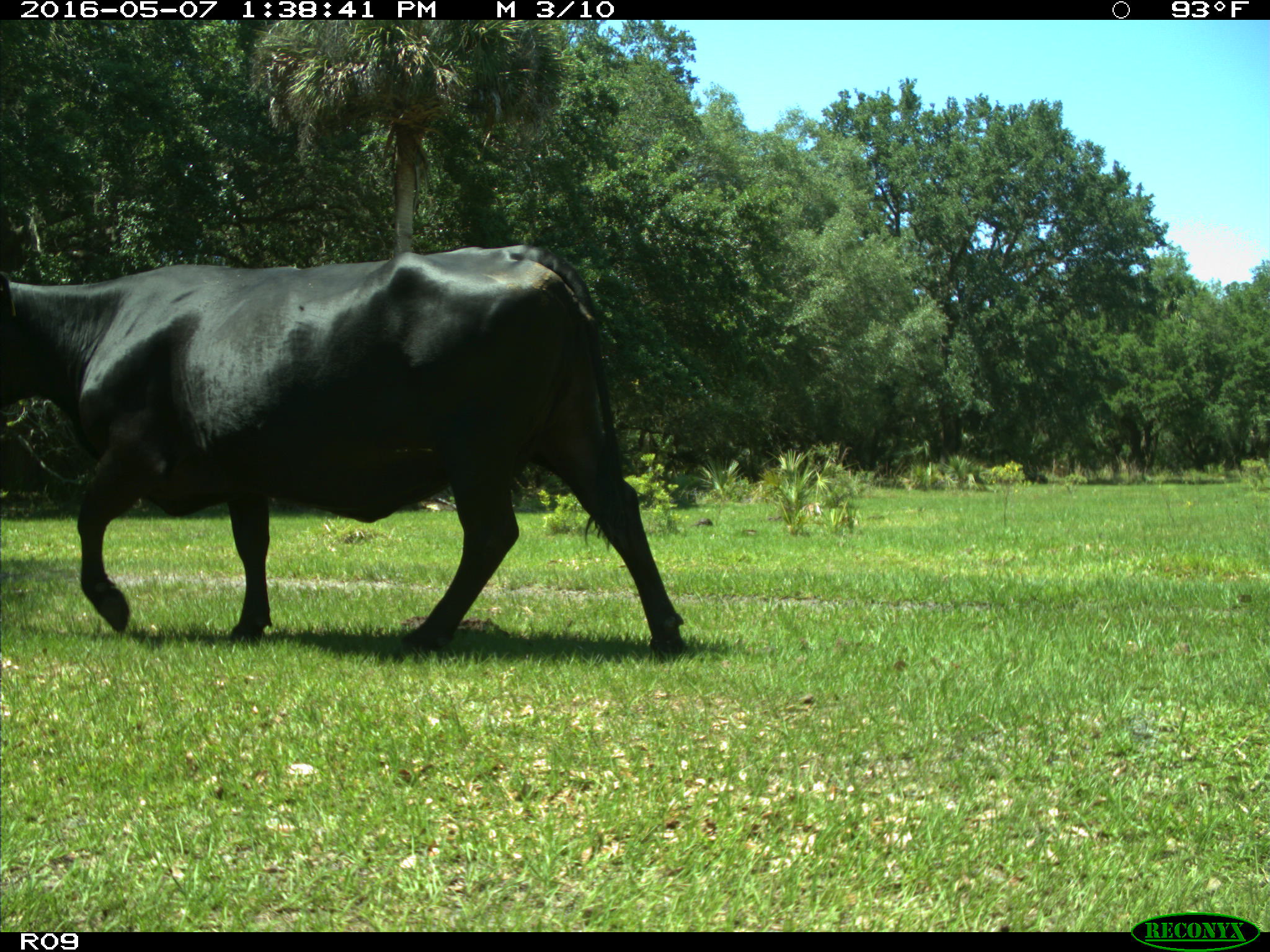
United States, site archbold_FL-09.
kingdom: Animalia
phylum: Chordata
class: Mammalia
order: Artiodactyla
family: Bovidae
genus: Bos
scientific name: Bos taurus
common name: domestic cow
Bos taurus (domestic cow).